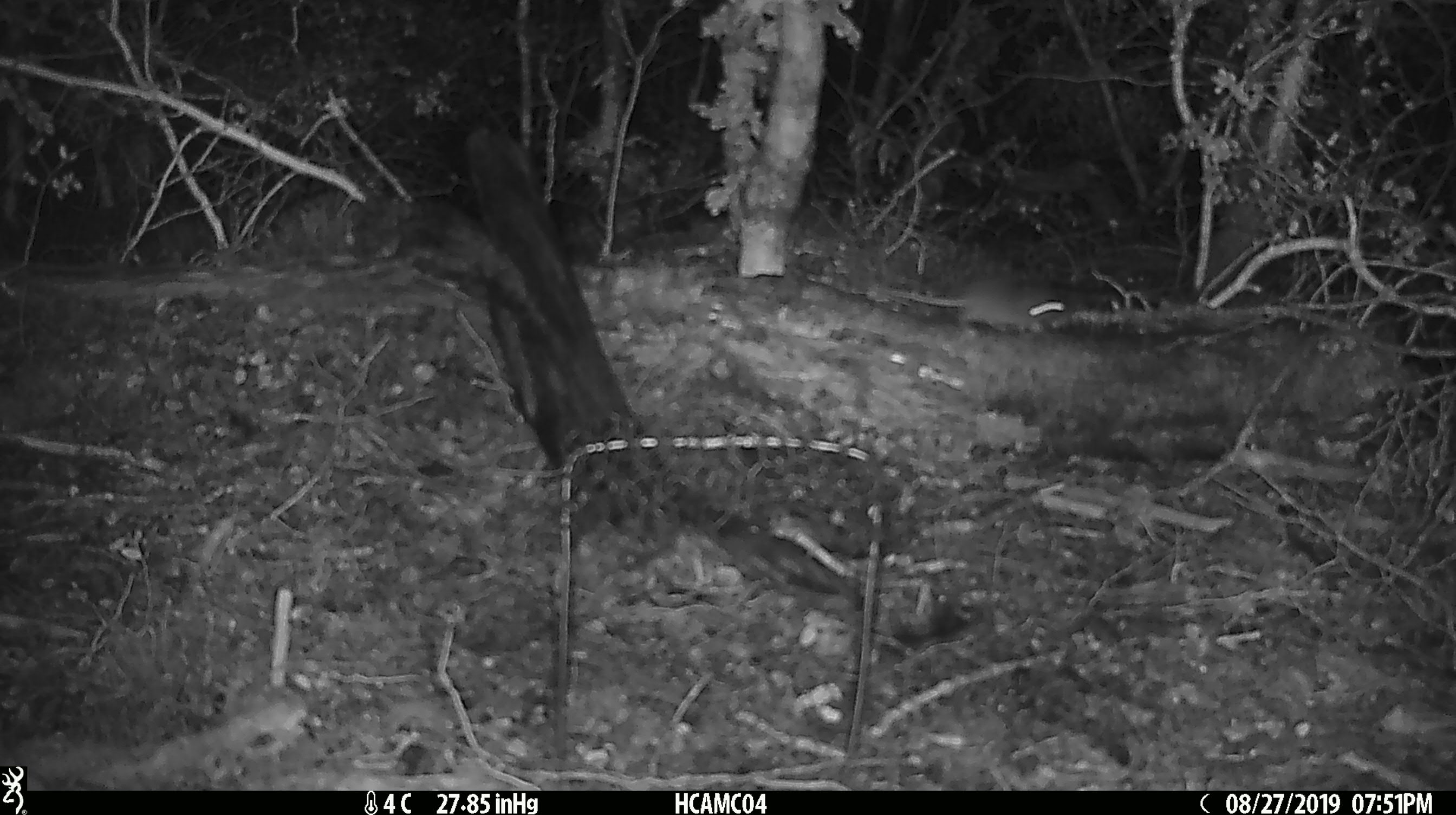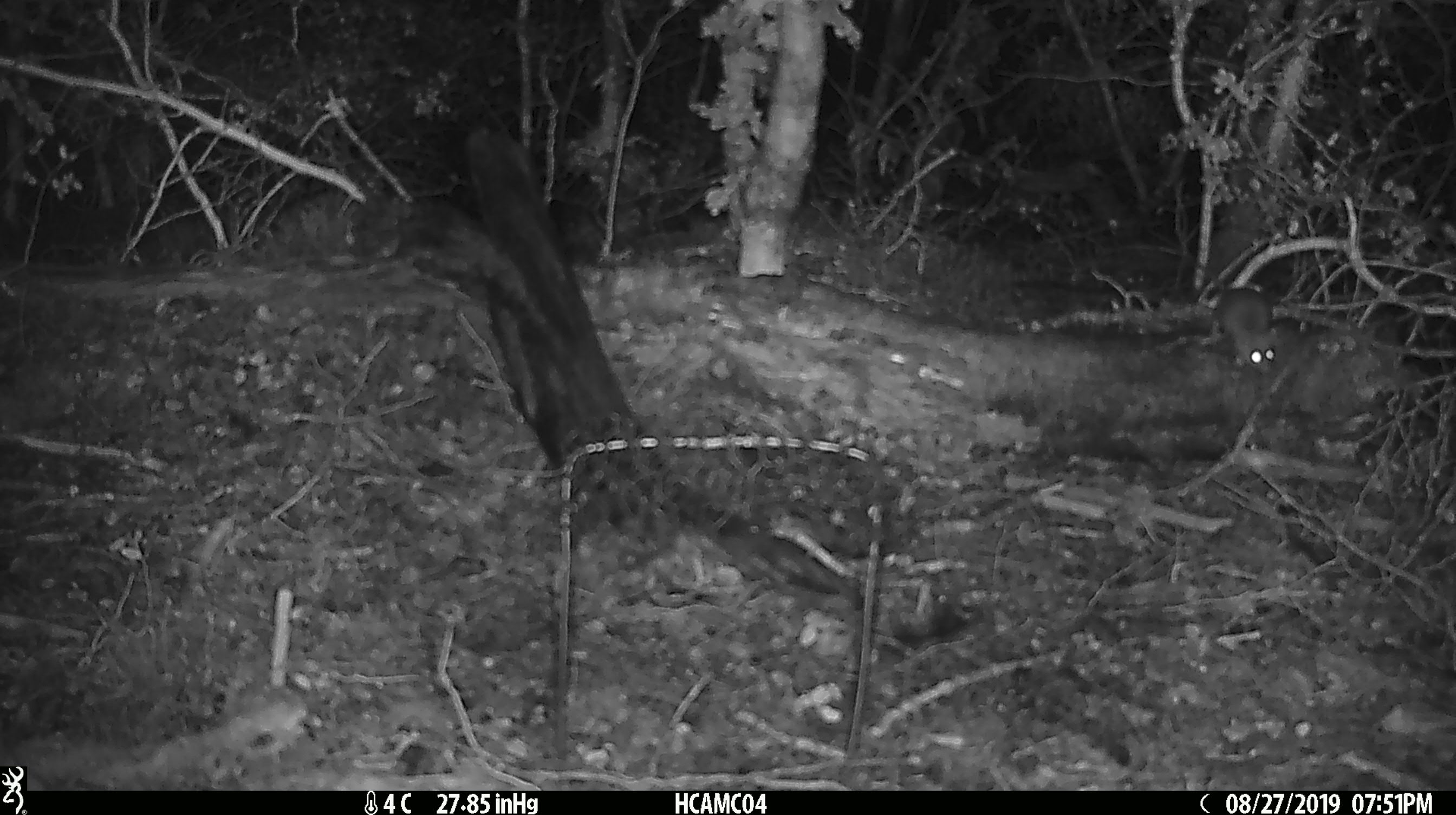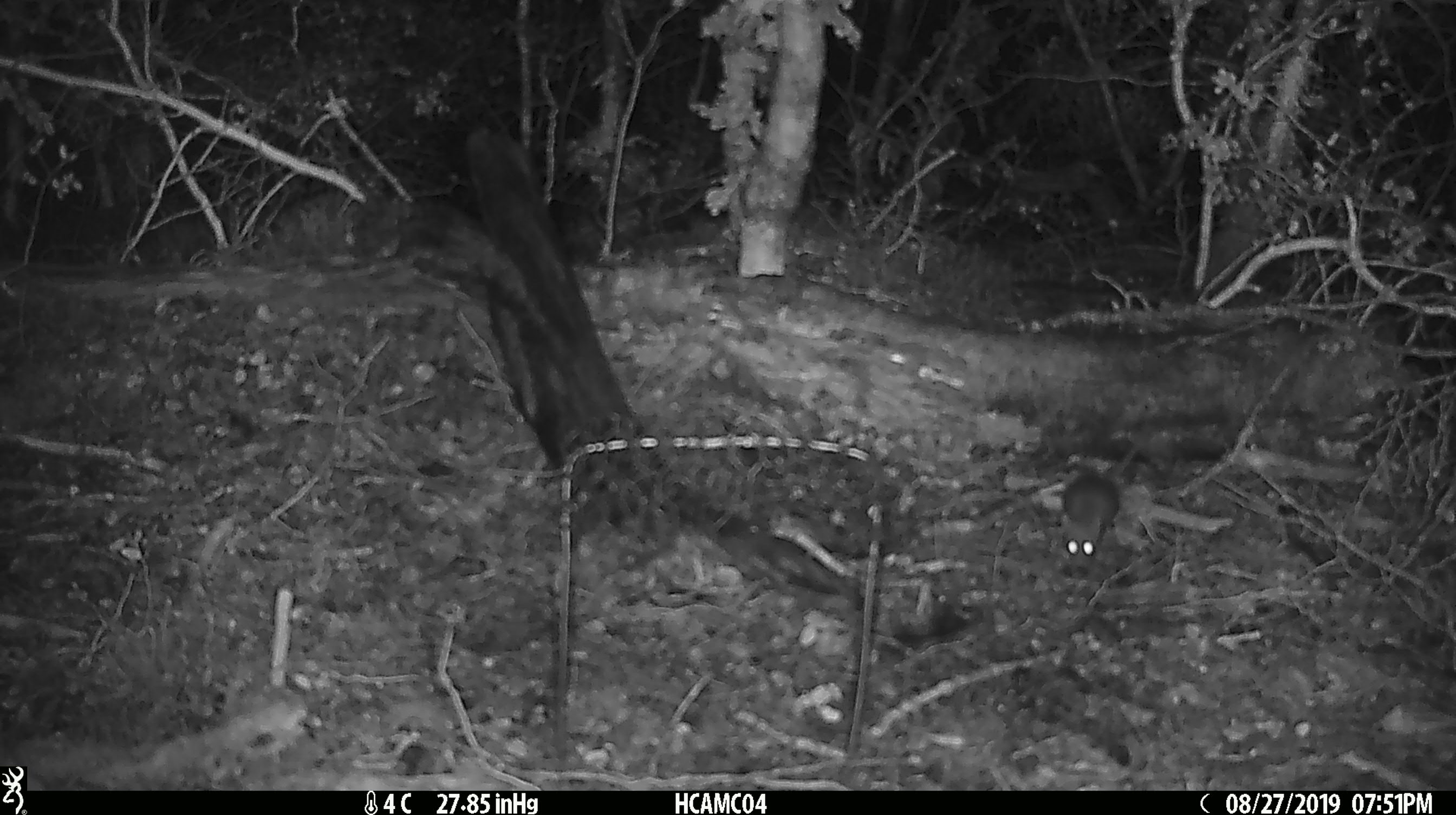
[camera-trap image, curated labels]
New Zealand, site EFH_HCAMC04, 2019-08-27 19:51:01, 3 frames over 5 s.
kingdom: Animalia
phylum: Chordata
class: Mammalia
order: Rodentia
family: Muridae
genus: Mus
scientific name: Mus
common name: mouse